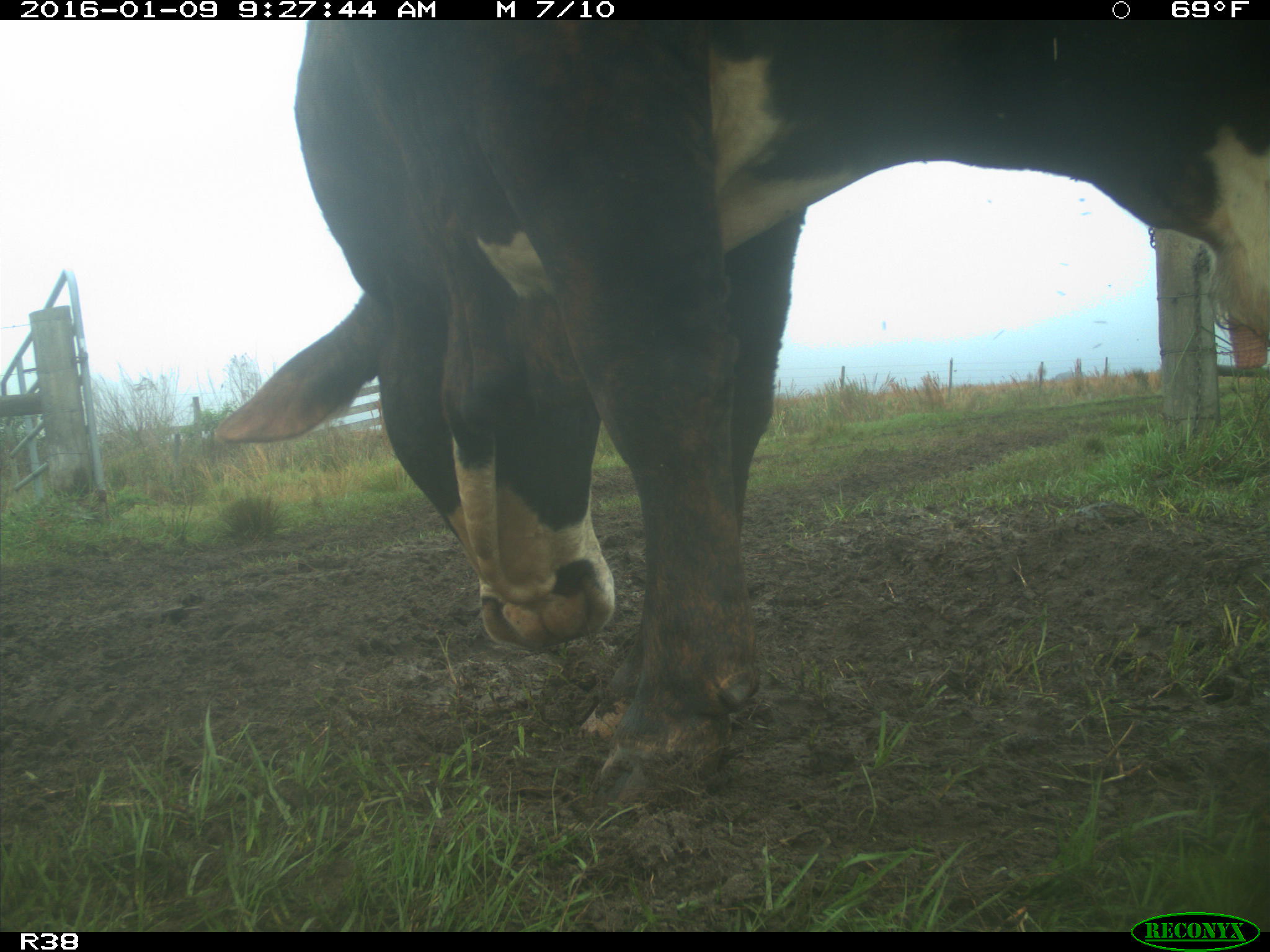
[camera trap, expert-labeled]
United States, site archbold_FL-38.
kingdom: Animalia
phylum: Chordata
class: Mammalia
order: Artiodactyla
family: Bovidae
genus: Bos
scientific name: Bos taurus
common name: domestic cow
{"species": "Bos taurus (domestic cow)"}